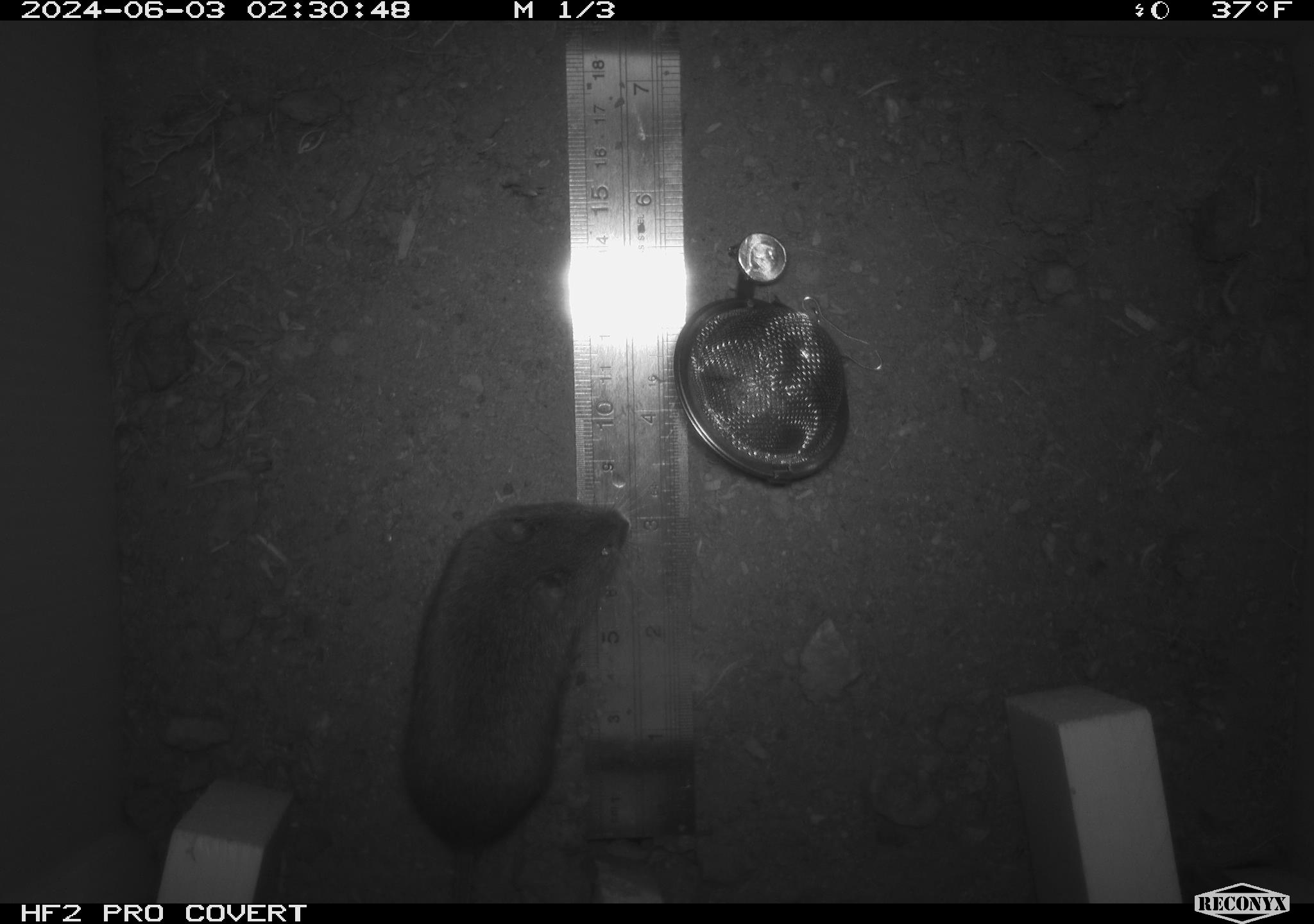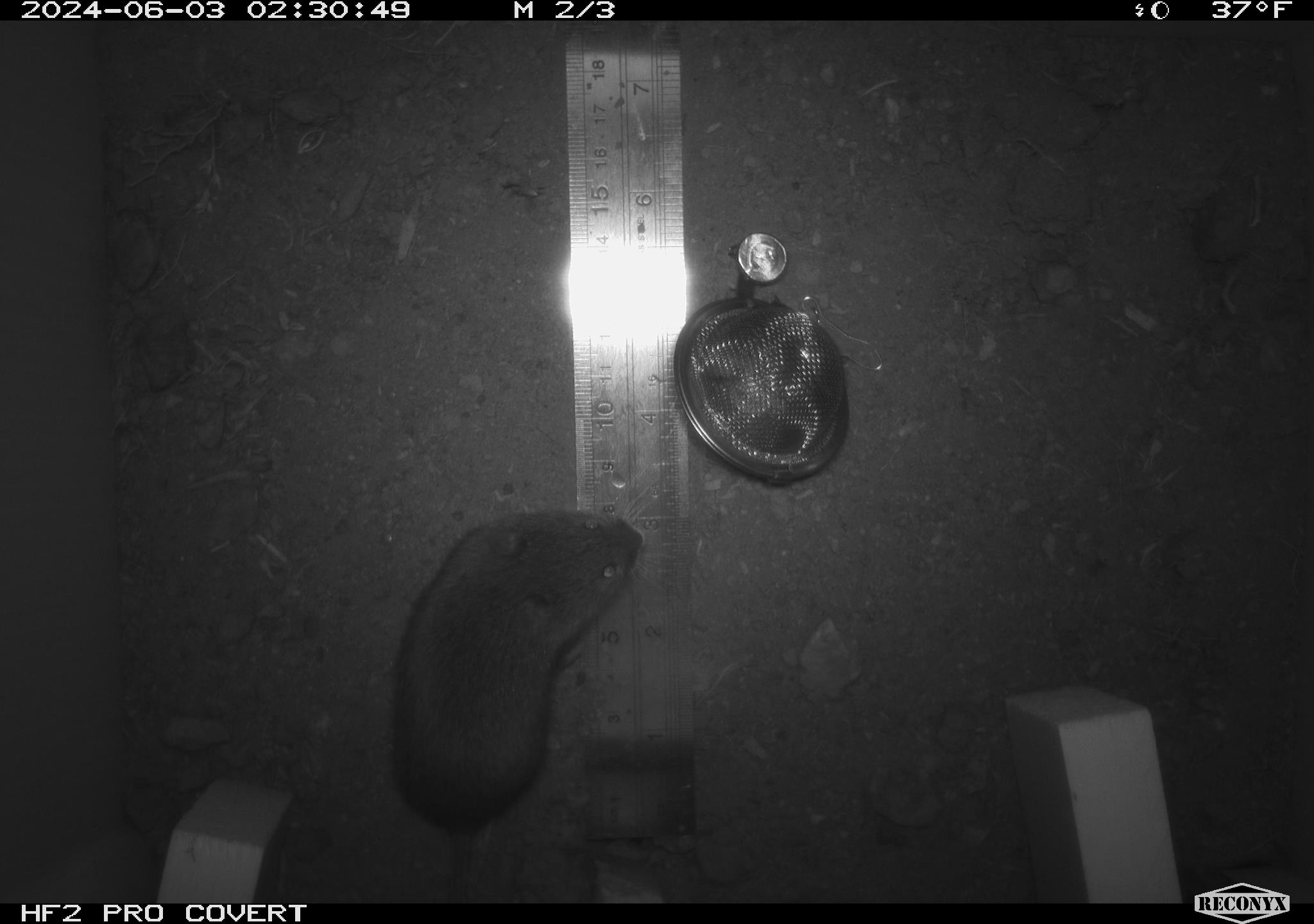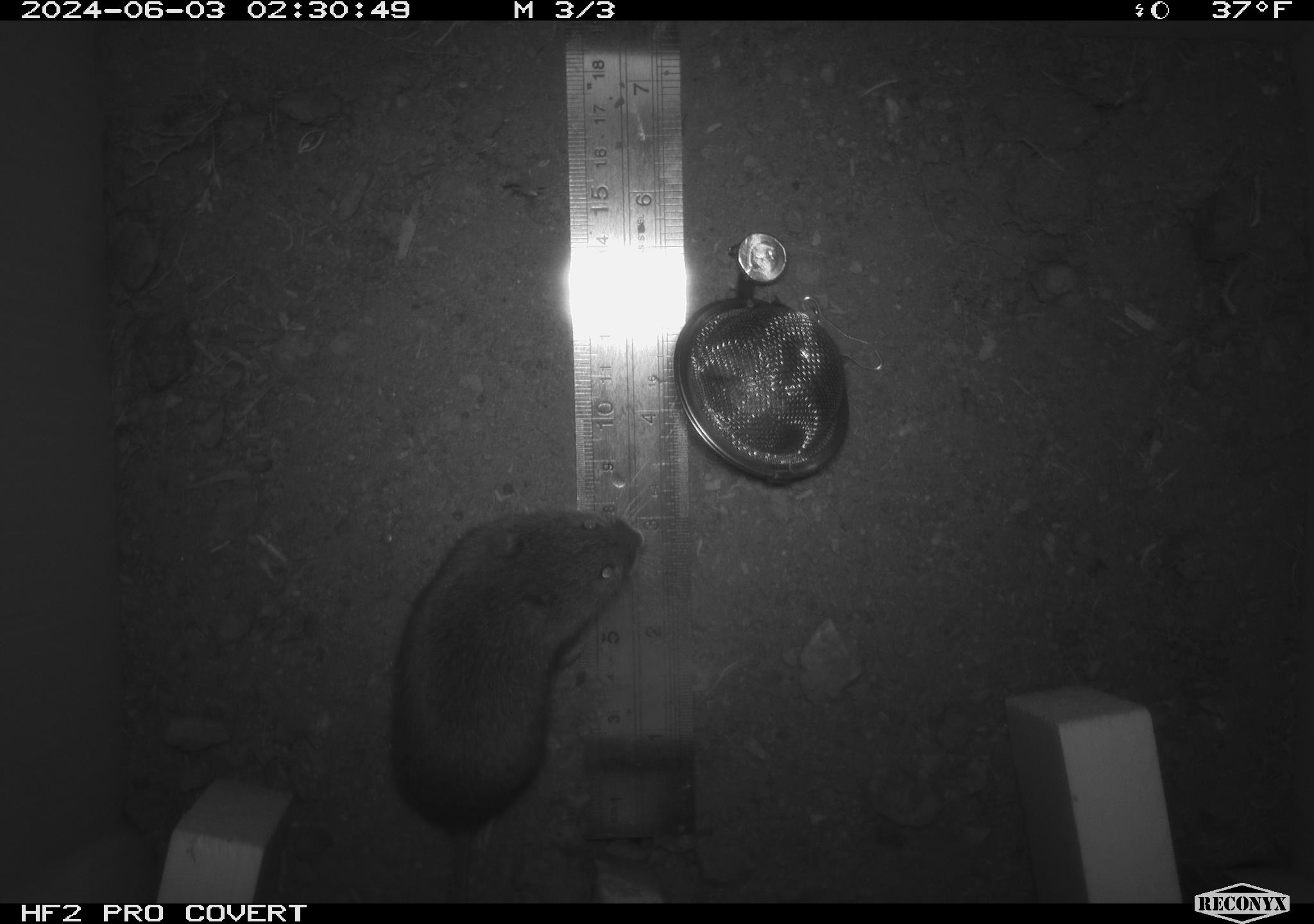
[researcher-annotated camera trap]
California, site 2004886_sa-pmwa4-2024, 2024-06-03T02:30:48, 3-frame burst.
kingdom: Animalia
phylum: Chordata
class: Mammalia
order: Rodentia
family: Cricetidae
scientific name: Arvicolinae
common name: voles, lemmings, and muskrats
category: arvicolinae subfamily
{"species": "arvicolinae subfamily (voles, lemmings, and muskrats) (Arvicolinae)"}